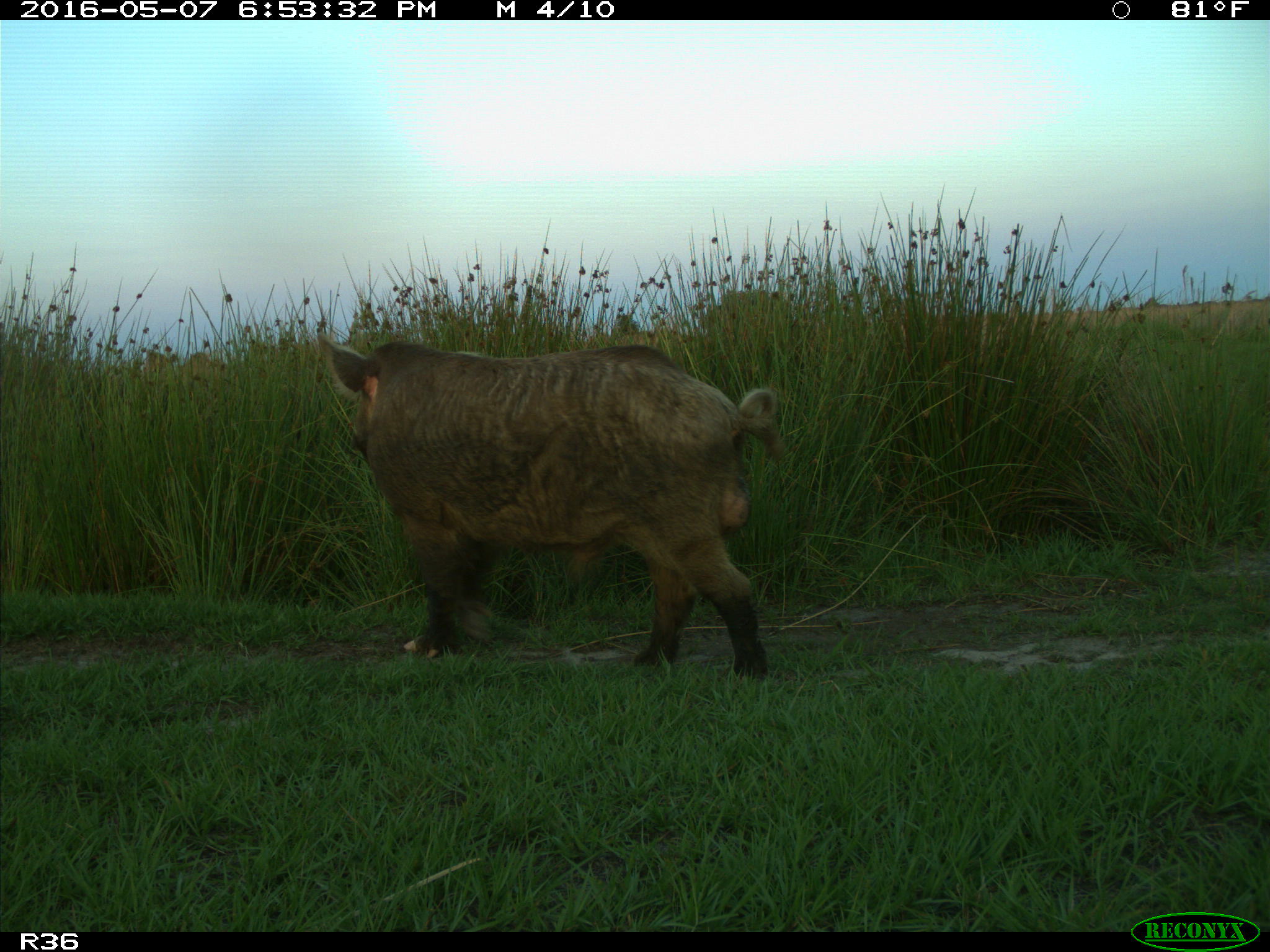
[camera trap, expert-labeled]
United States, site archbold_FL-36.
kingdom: Animalia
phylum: Chordata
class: Mammalia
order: Artiodactyla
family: Suidae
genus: Sus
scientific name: Sus scrofa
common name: wild boar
Sus scrofa (wild boar).